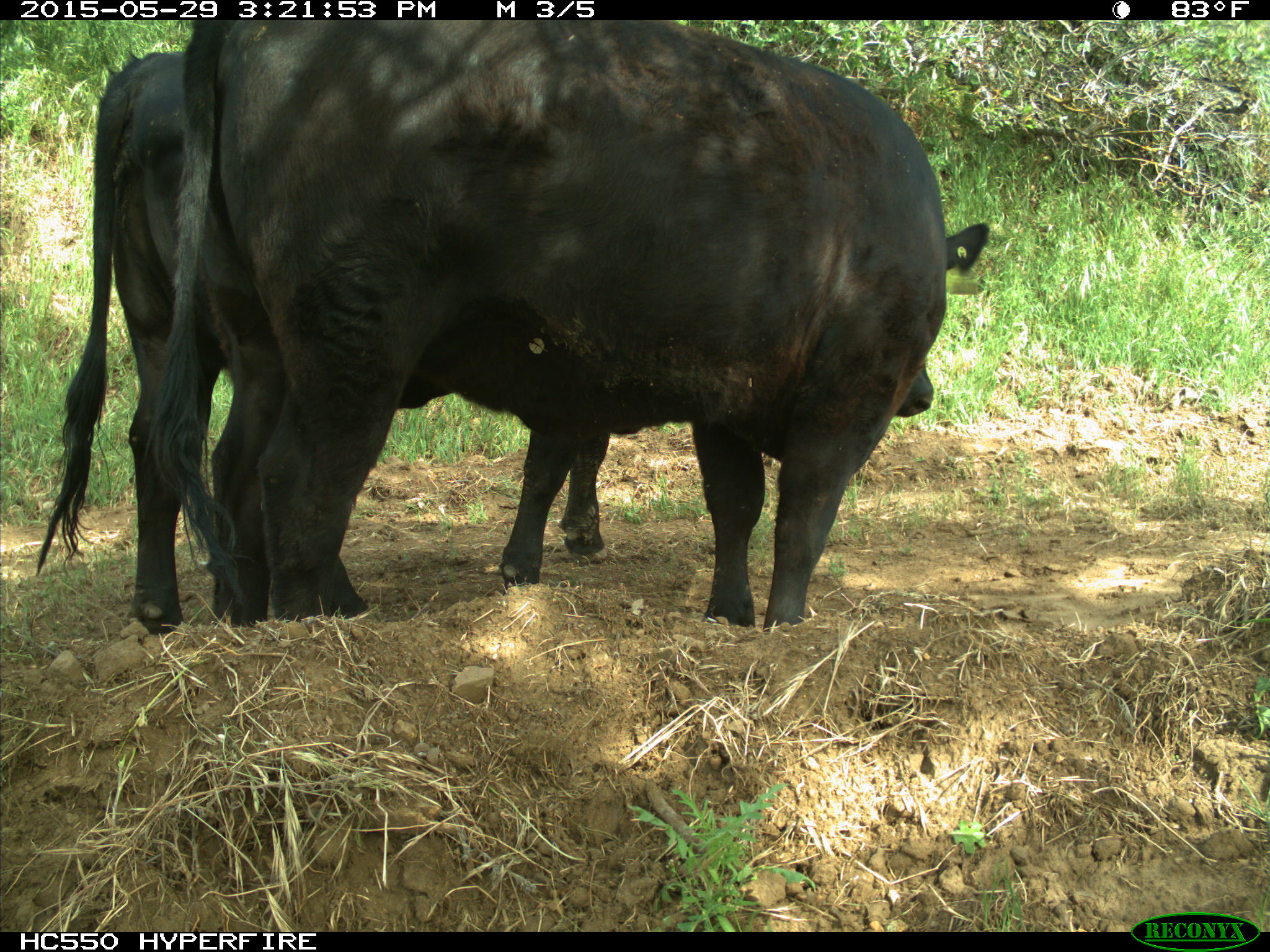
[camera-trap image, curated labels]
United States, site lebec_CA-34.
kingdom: Animalia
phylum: Chordata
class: Mammalia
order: Artiodactyla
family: Bovidae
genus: Bos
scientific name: Bos taurus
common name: domestic cow